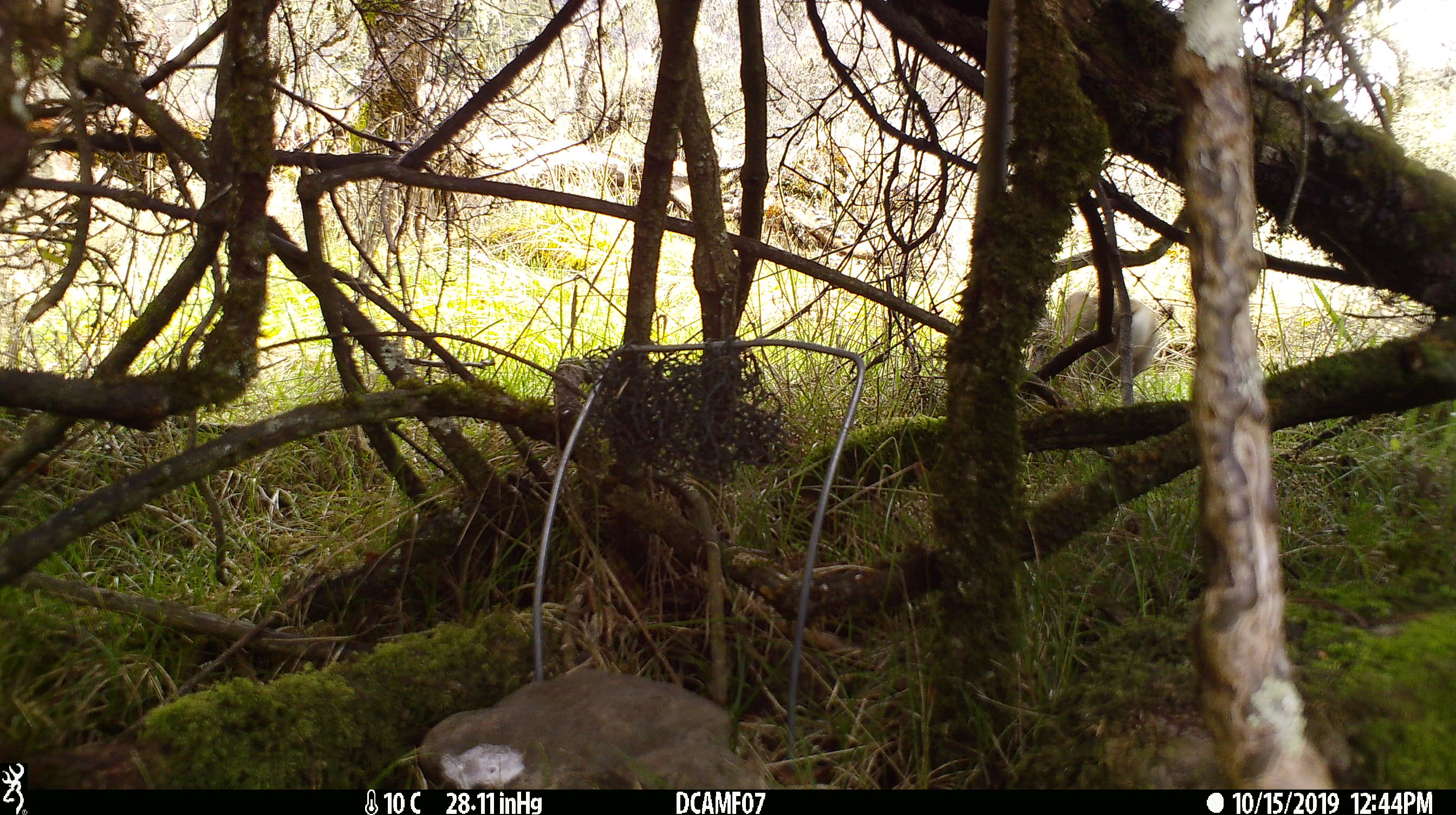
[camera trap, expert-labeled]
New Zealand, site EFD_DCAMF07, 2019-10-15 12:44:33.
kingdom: Animalia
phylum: Chordata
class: Mammalia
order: Lagomorpha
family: Leporidae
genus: Oryctolagus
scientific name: Oryctolagus cuniculus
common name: european rabbit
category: rabbit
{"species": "rabbit (european rabbit) (Oryctolagus cuniculus)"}